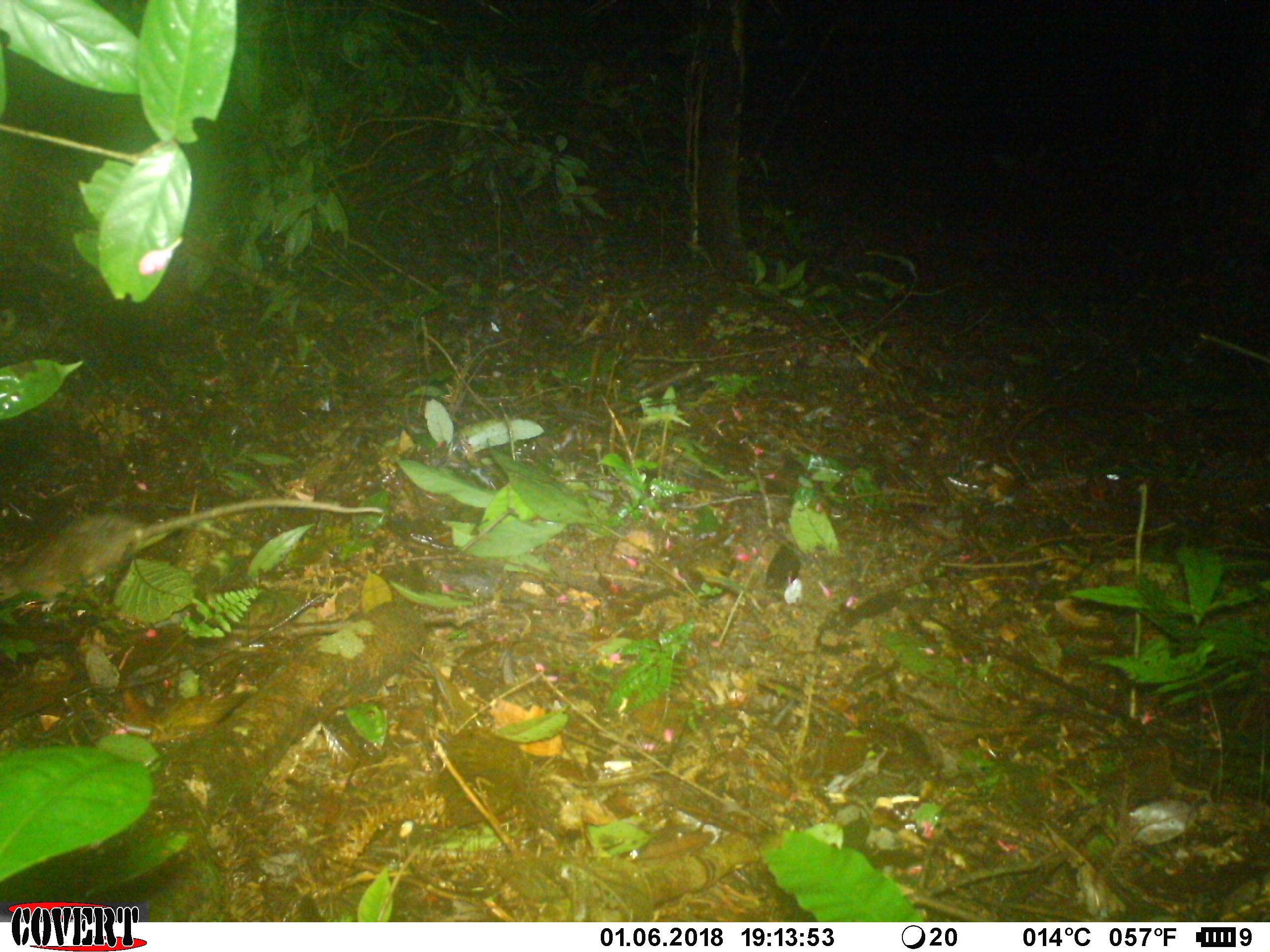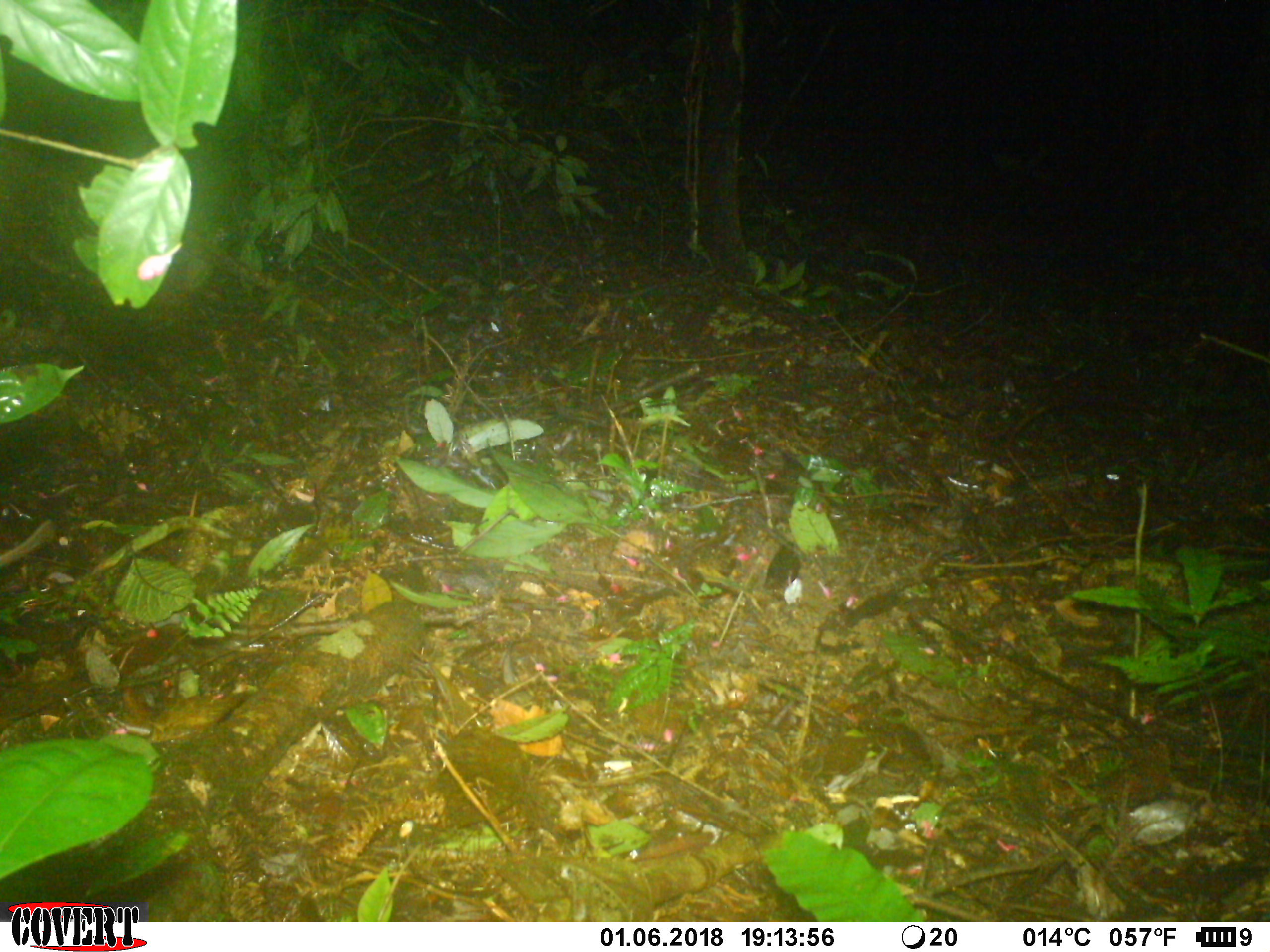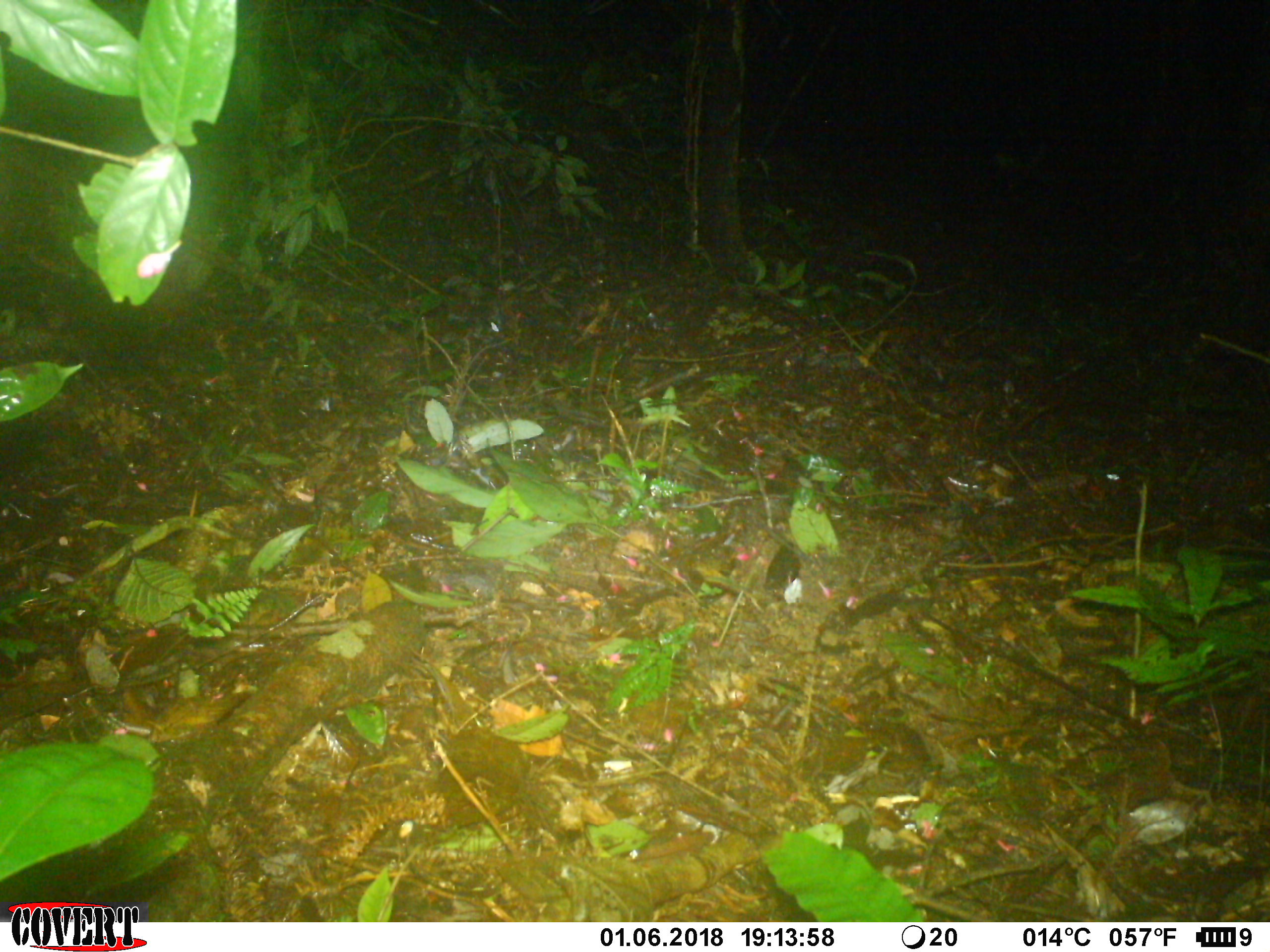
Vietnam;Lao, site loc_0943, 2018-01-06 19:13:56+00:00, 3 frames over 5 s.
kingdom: Animalia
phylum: Chordata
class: Mammalia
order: Rodentia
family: Muridae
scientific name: Muridae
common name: old-world mice and rats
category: unidentified murid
Unidentified murid (old-world mice and rats) (Muridae). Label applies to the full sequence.